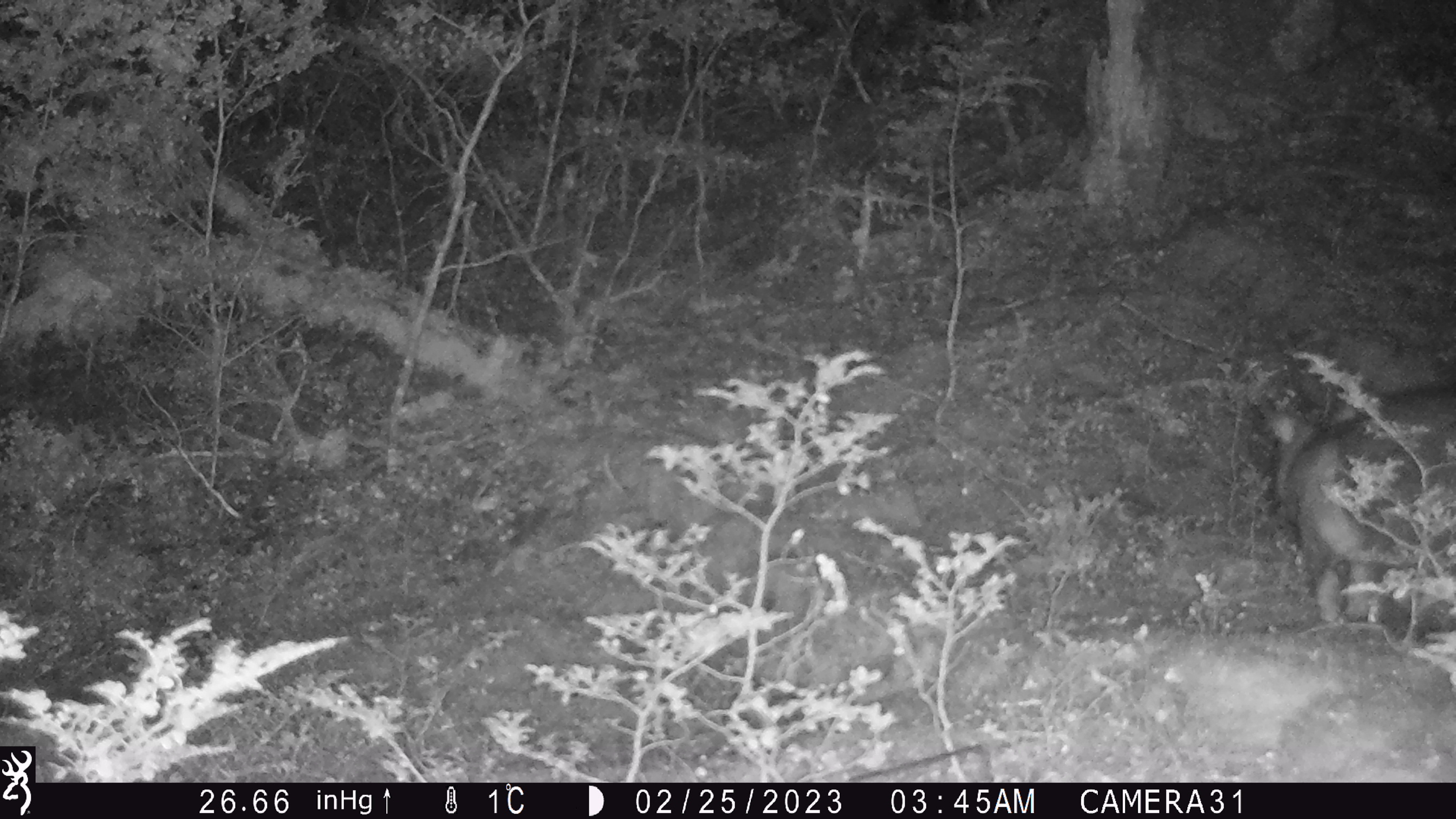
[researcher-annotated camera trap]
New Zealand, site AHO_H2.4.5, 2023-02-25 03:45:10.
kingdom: Animalia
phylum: Chordata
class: Mammalia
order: Carnivora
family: Mustelidae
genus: Mustela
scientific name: Mustela erminea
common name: stoat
Stoat (Mustela erminea).